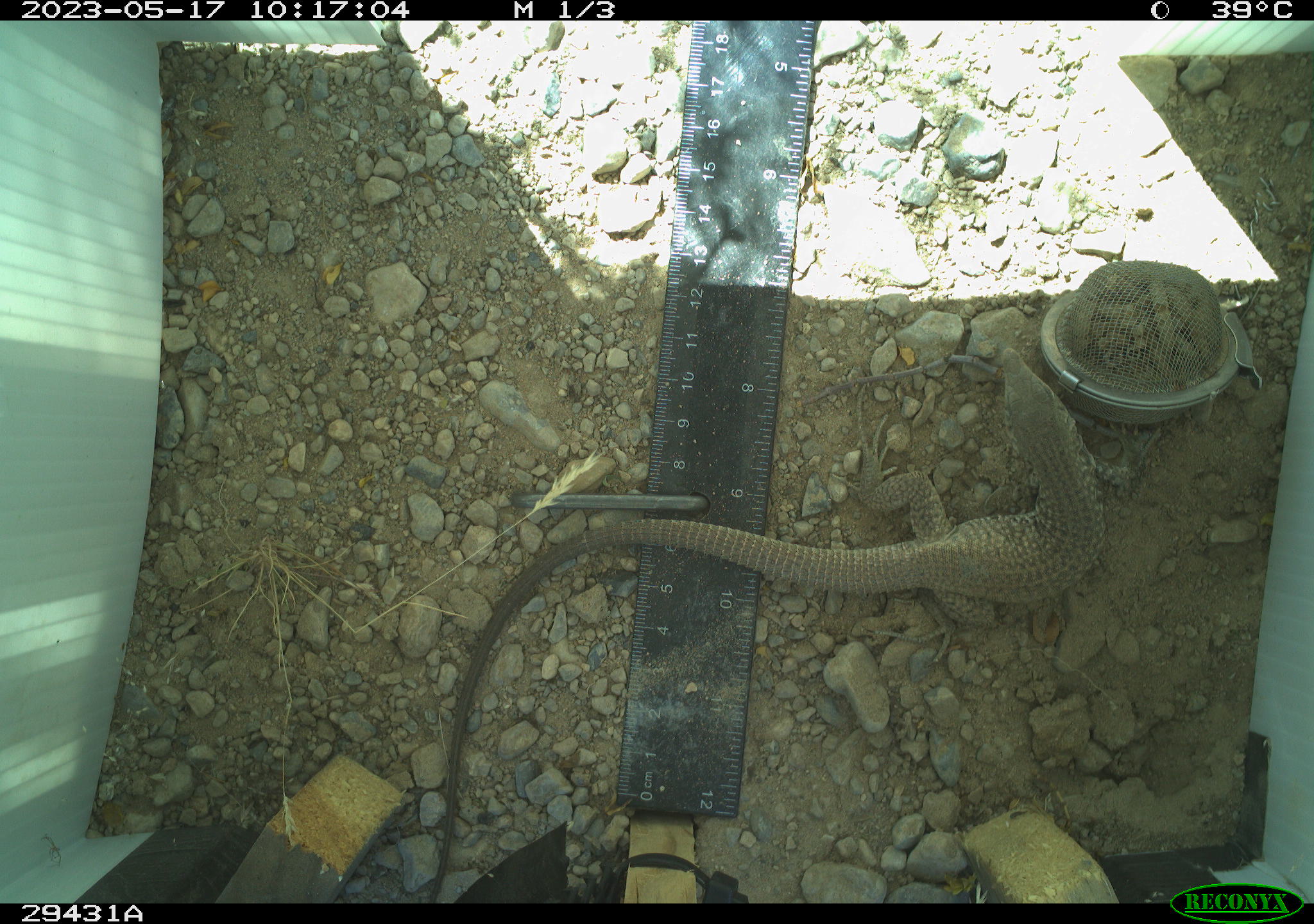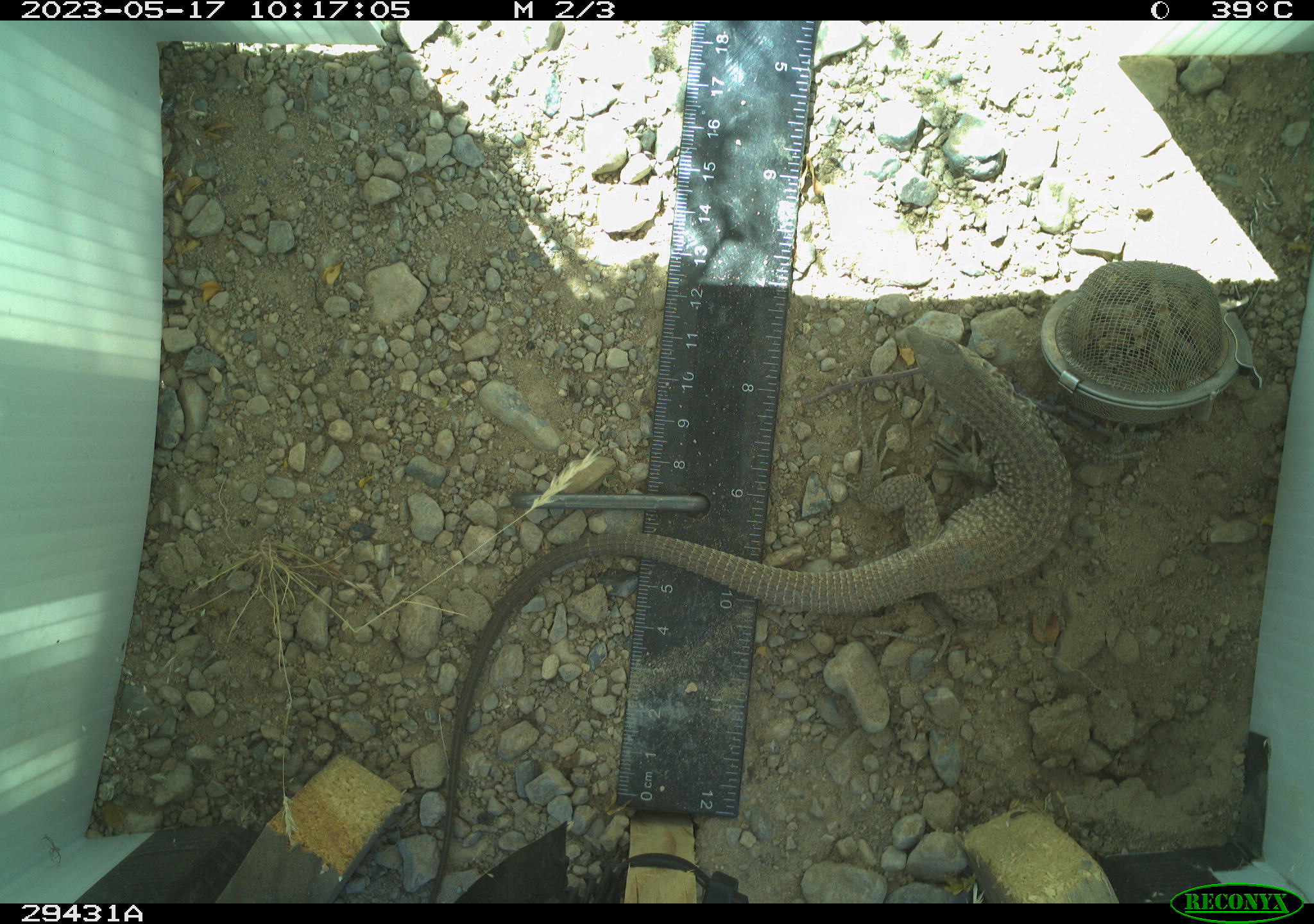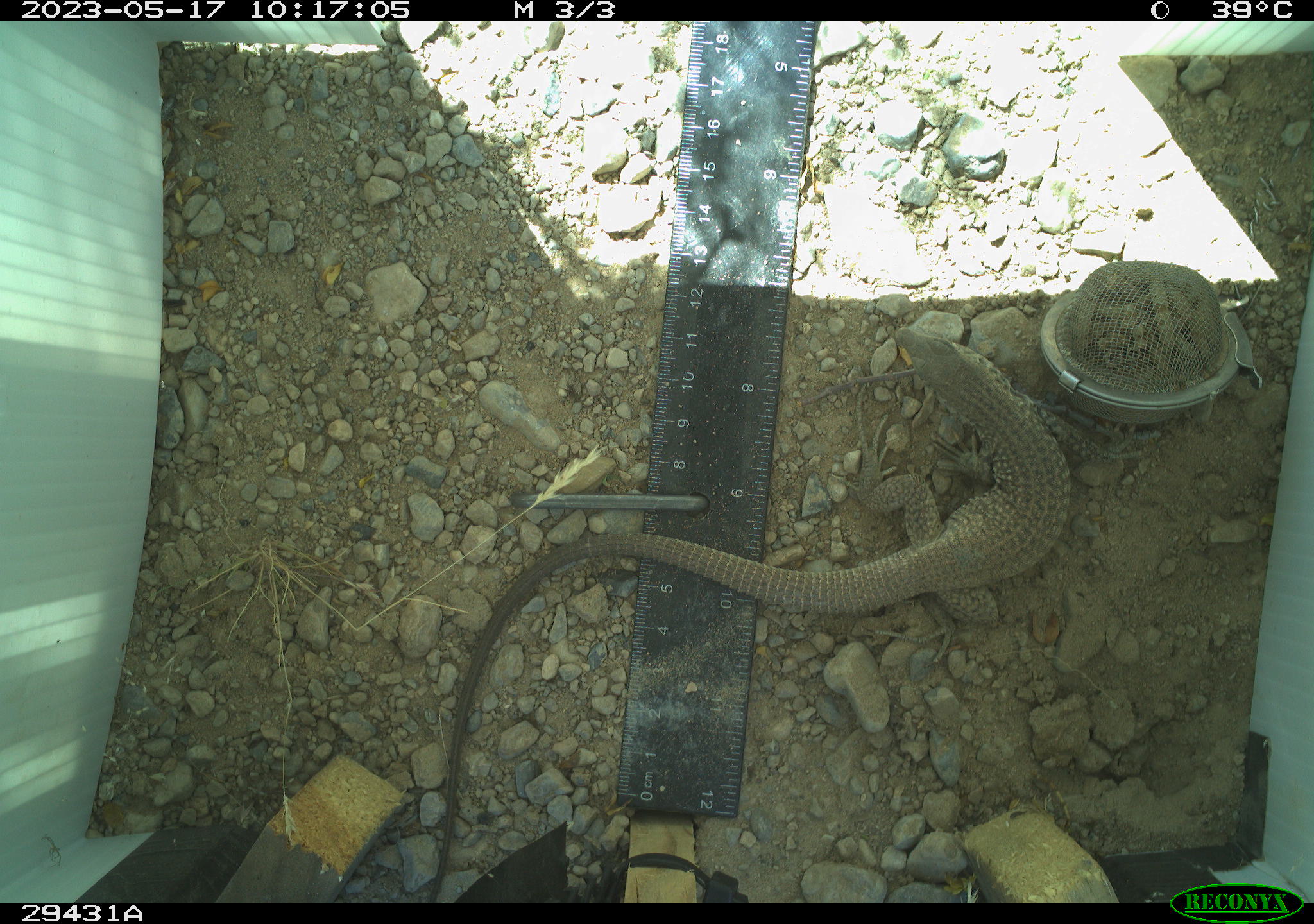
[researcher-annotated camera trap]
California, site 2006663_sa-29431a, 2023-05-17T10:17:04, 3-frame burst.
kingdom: Animalia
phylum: Chordata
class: Reptilia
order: Squamata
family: Teiidae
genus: Aspidoscelis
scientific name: Aspidoscelis tigris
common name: western whiptail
Western whiptail (Aspidoscelis tigris).